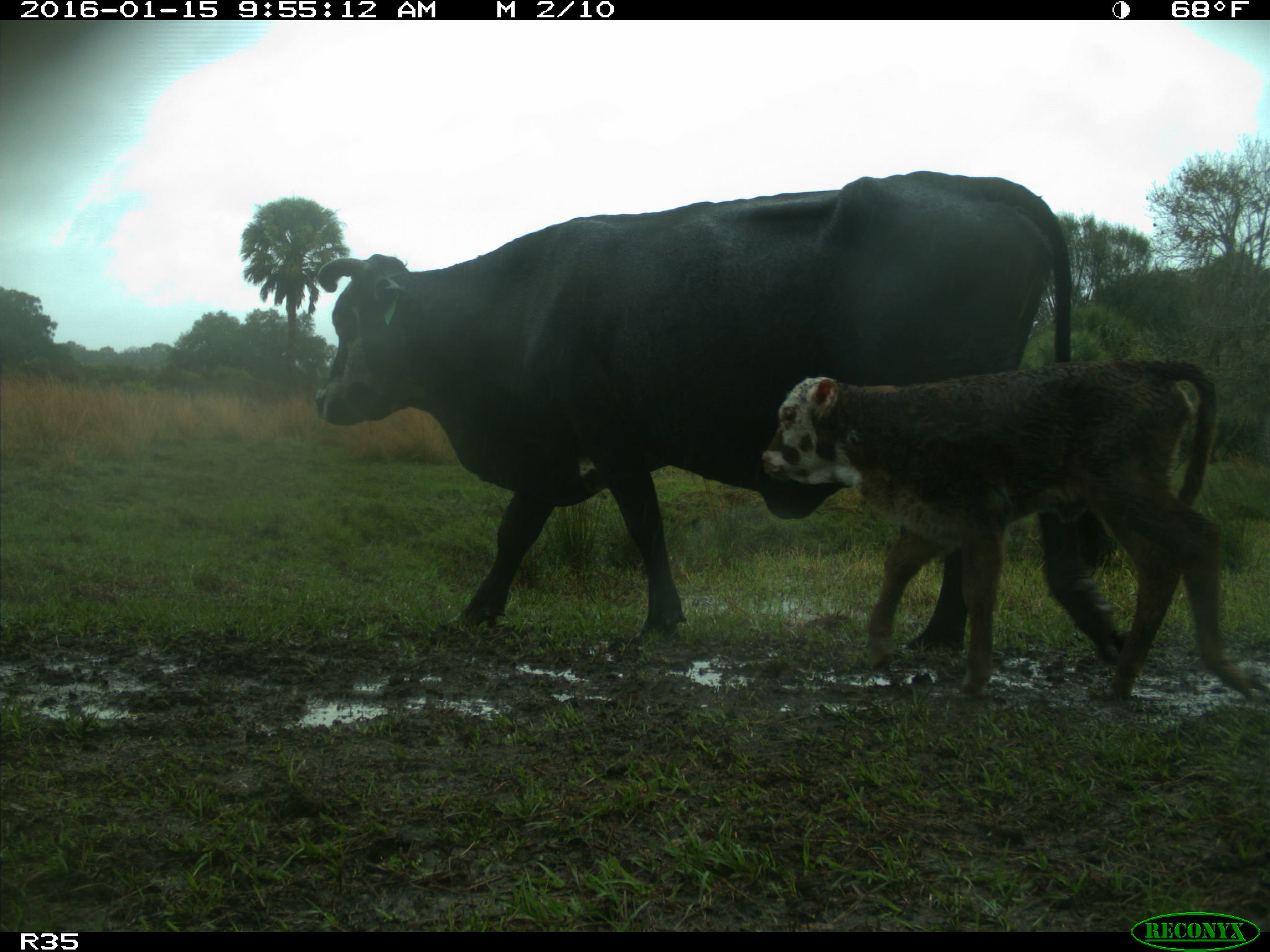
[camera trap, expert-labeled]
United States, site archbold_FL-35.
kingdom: Animalia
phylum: Chordata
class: Mammalia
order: Artiodactyla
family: Bovidae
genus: Bos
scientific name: Bos taurus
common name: domestic cow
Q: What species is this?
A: Bos taurus (domestic cow).